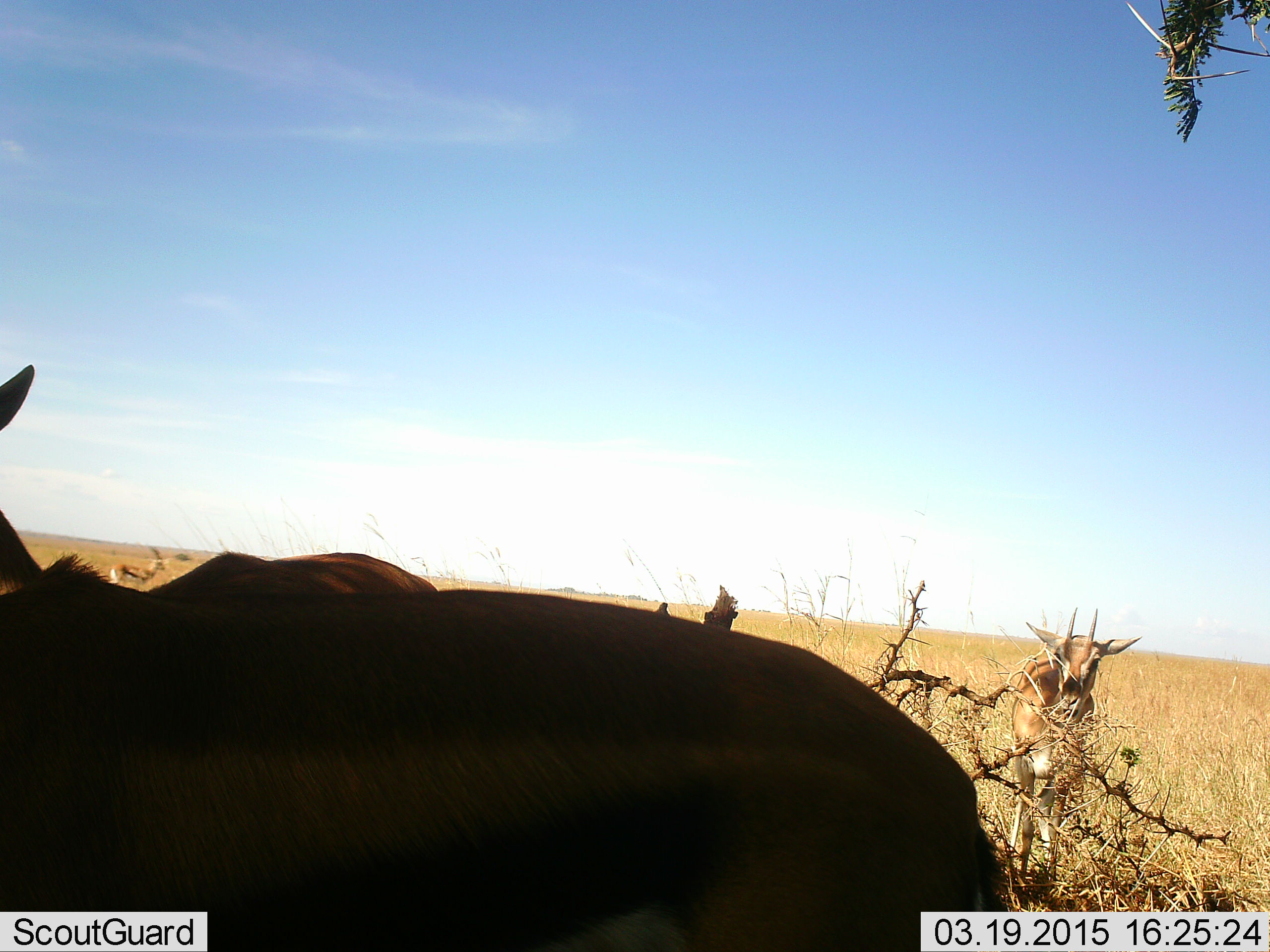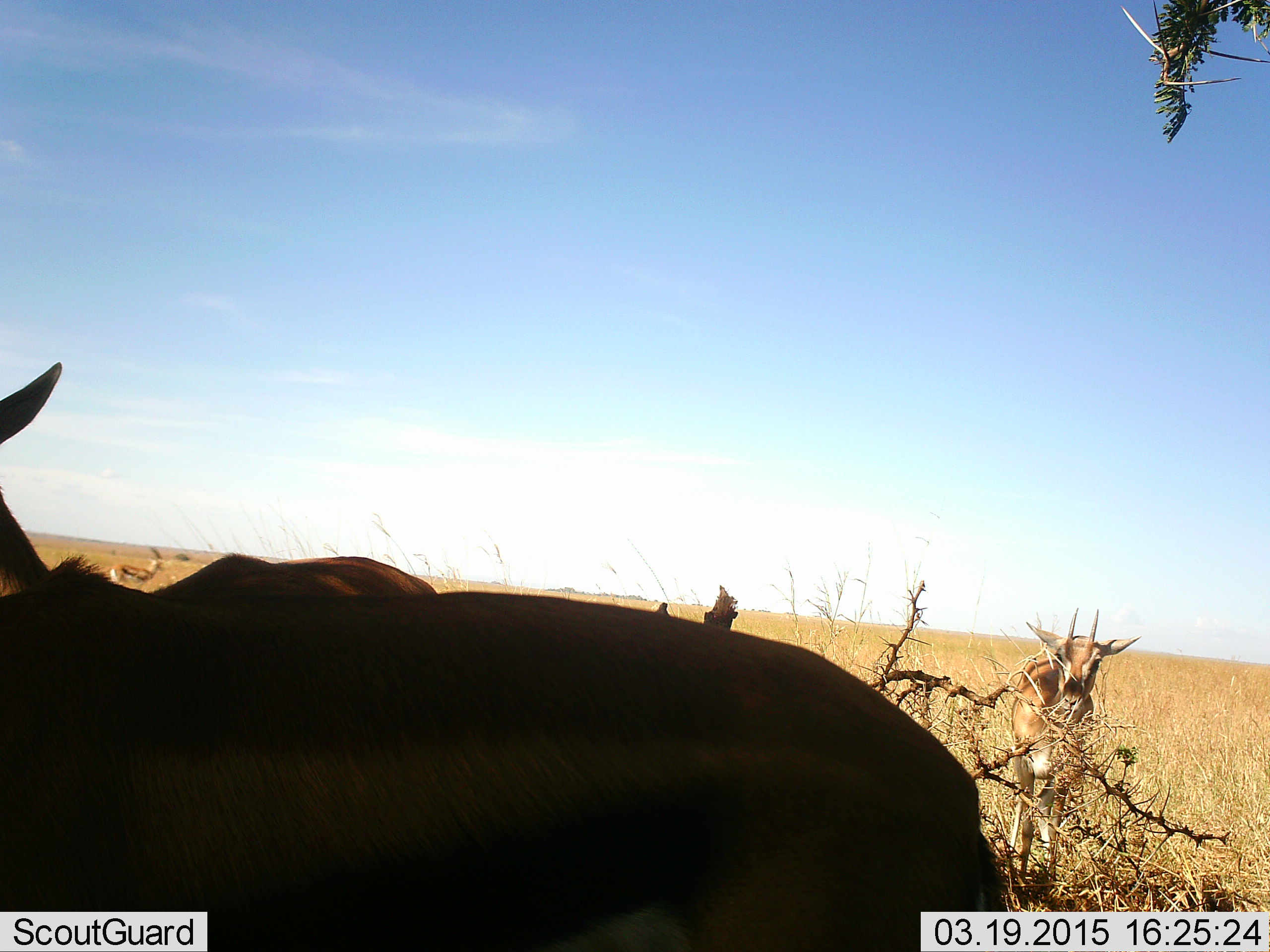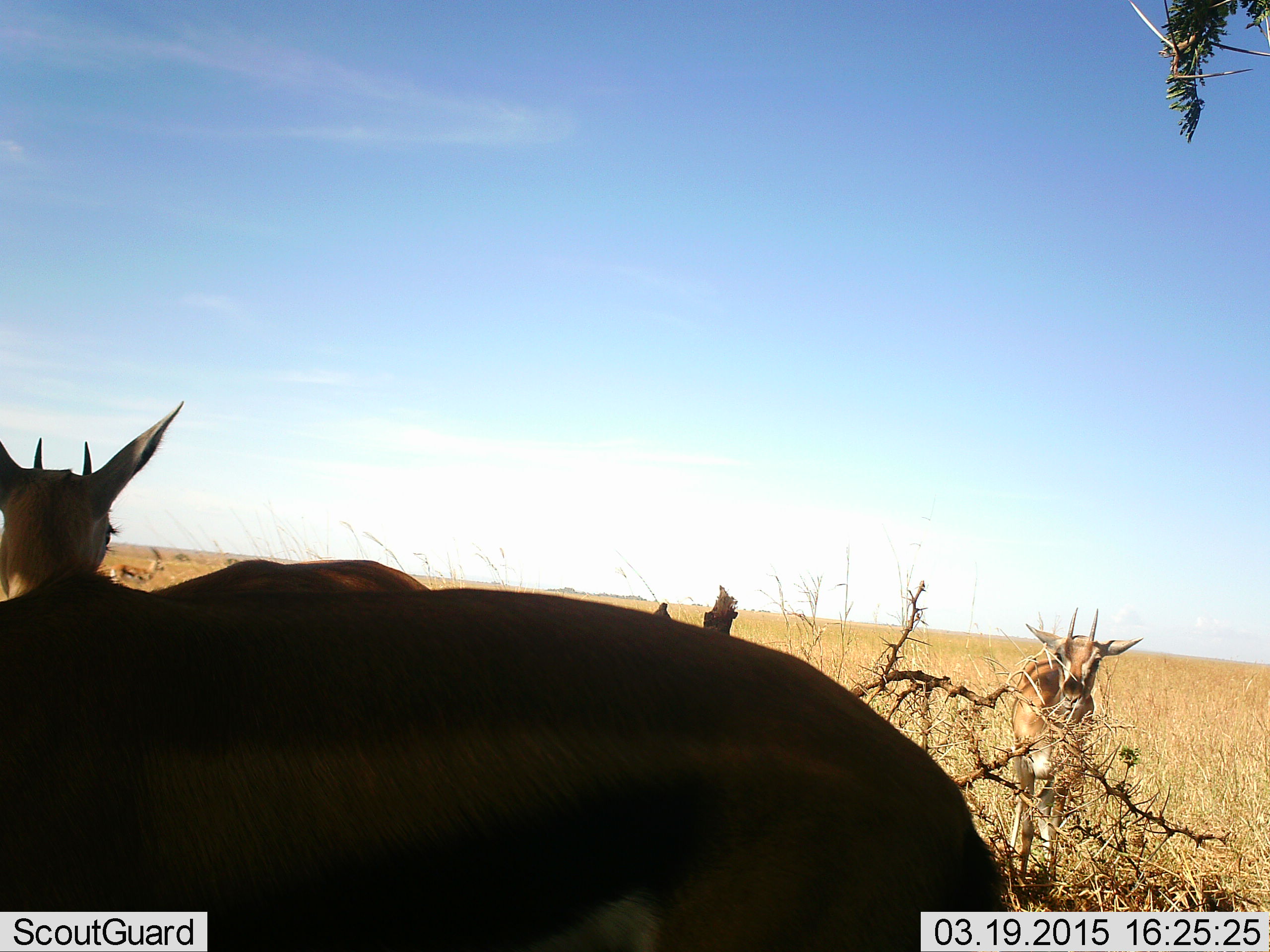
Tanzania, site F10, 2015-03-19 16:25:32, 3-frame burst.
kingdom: Animalia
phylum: Chordata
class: Mammalia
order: Artiodactyla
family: Bovidae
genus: Eudorcas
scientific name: Eudorcas thomsonii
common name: thomson's gazelle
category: gazellethomsons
Gazellethomsons (thomson's gazelle) (Eudorcas thomsonii), count 3. Behavior (volunteer vote fractions): standing 100%, resting 10%, moving 10%, interacting 10%. Young present (vote fraction): 0%. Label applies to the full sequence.